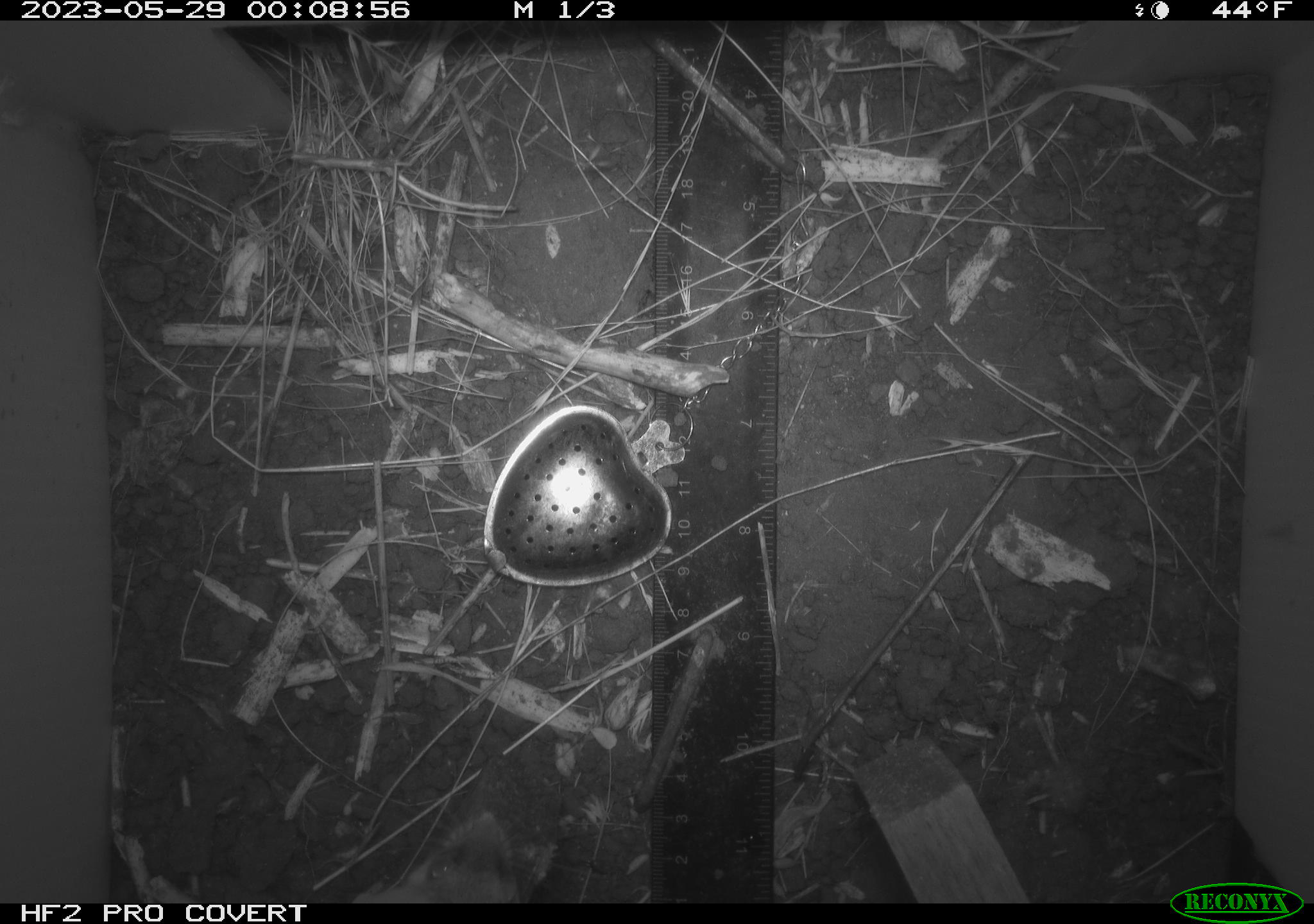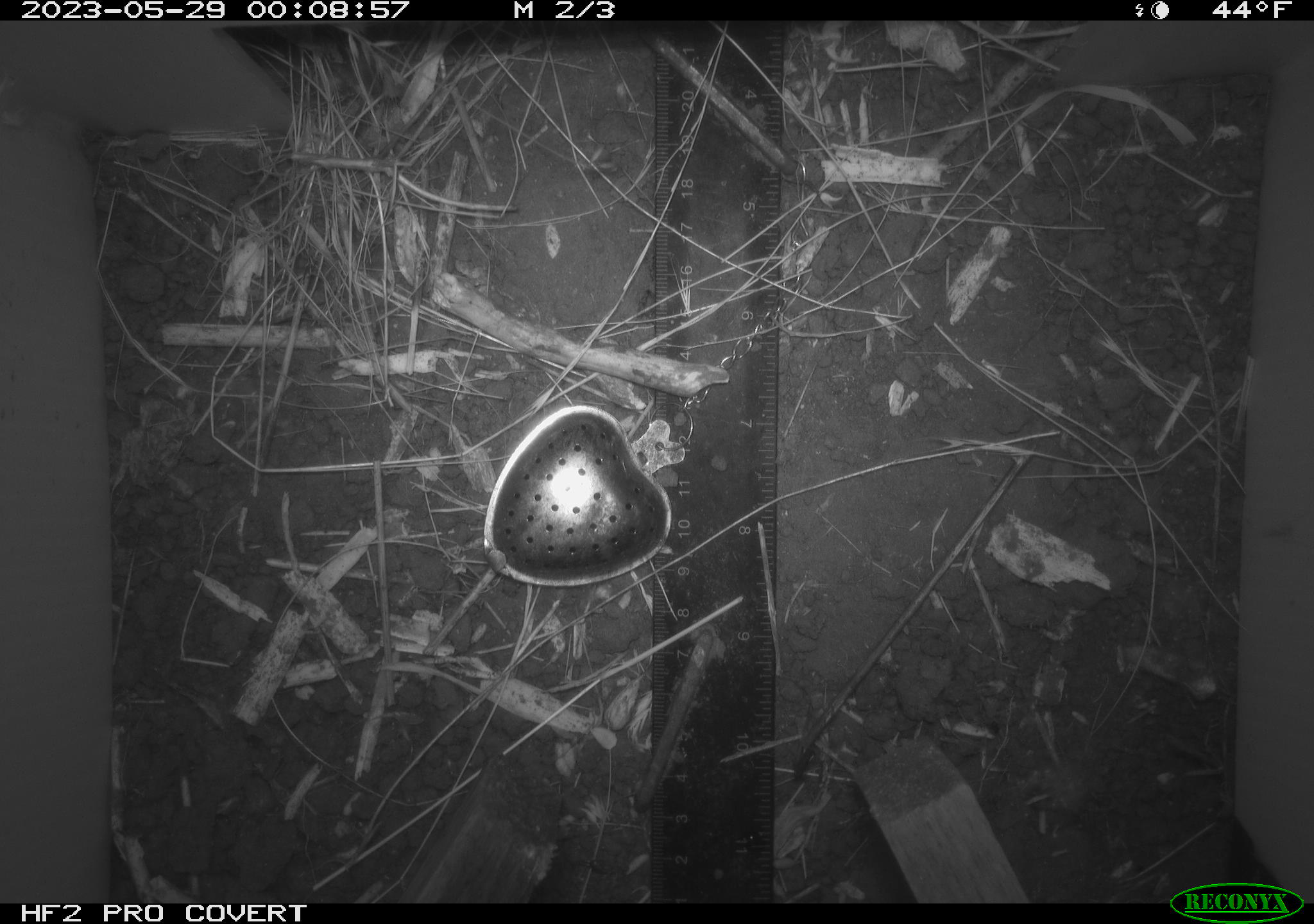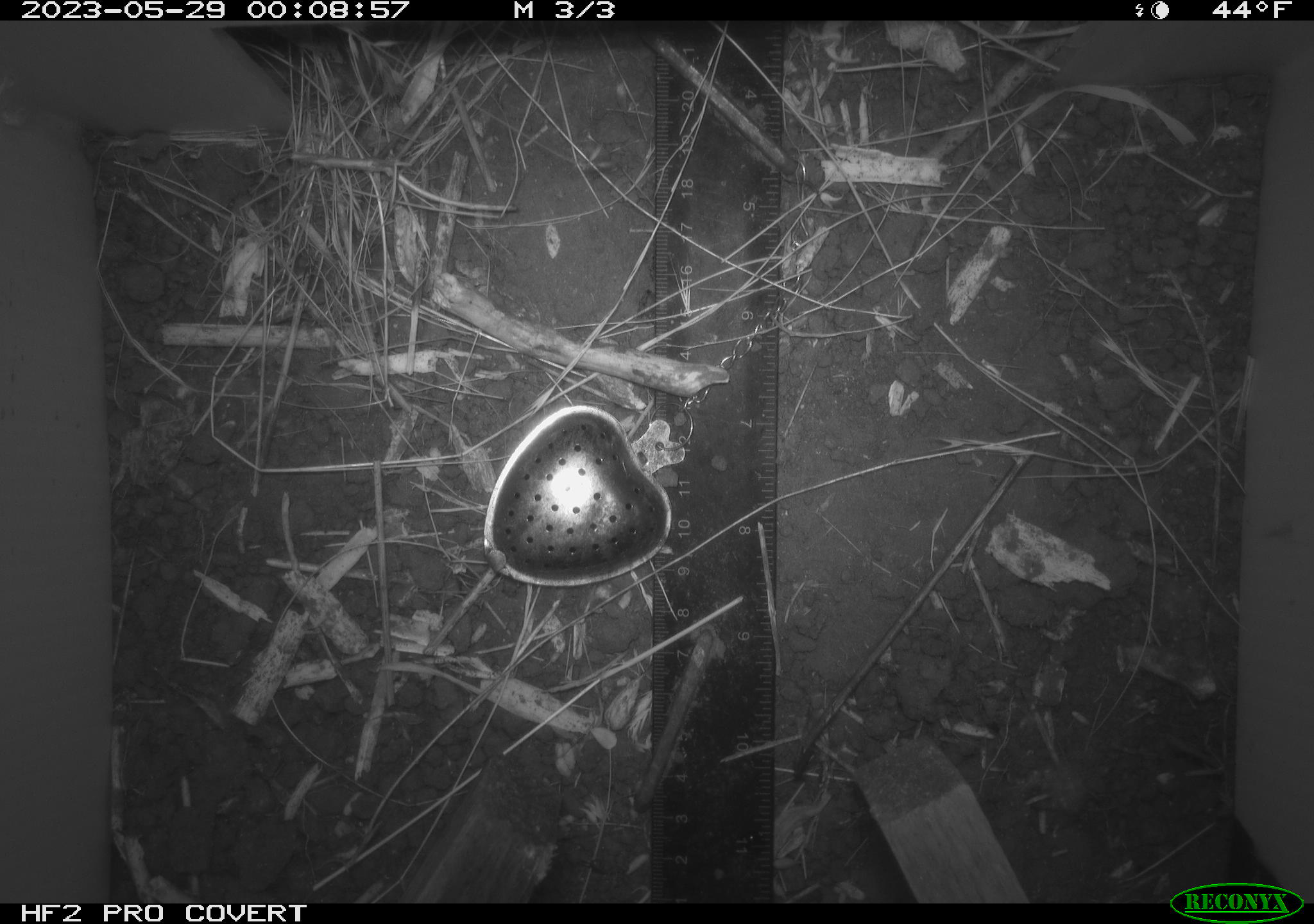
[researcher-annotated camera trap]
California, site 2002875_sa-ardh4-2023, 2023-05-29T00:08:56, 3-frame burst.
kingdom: Animalia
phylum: Chordata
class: Mammalia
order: Rodentia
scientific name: Rodentia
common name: mouse species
Mouse species (Rodentia).